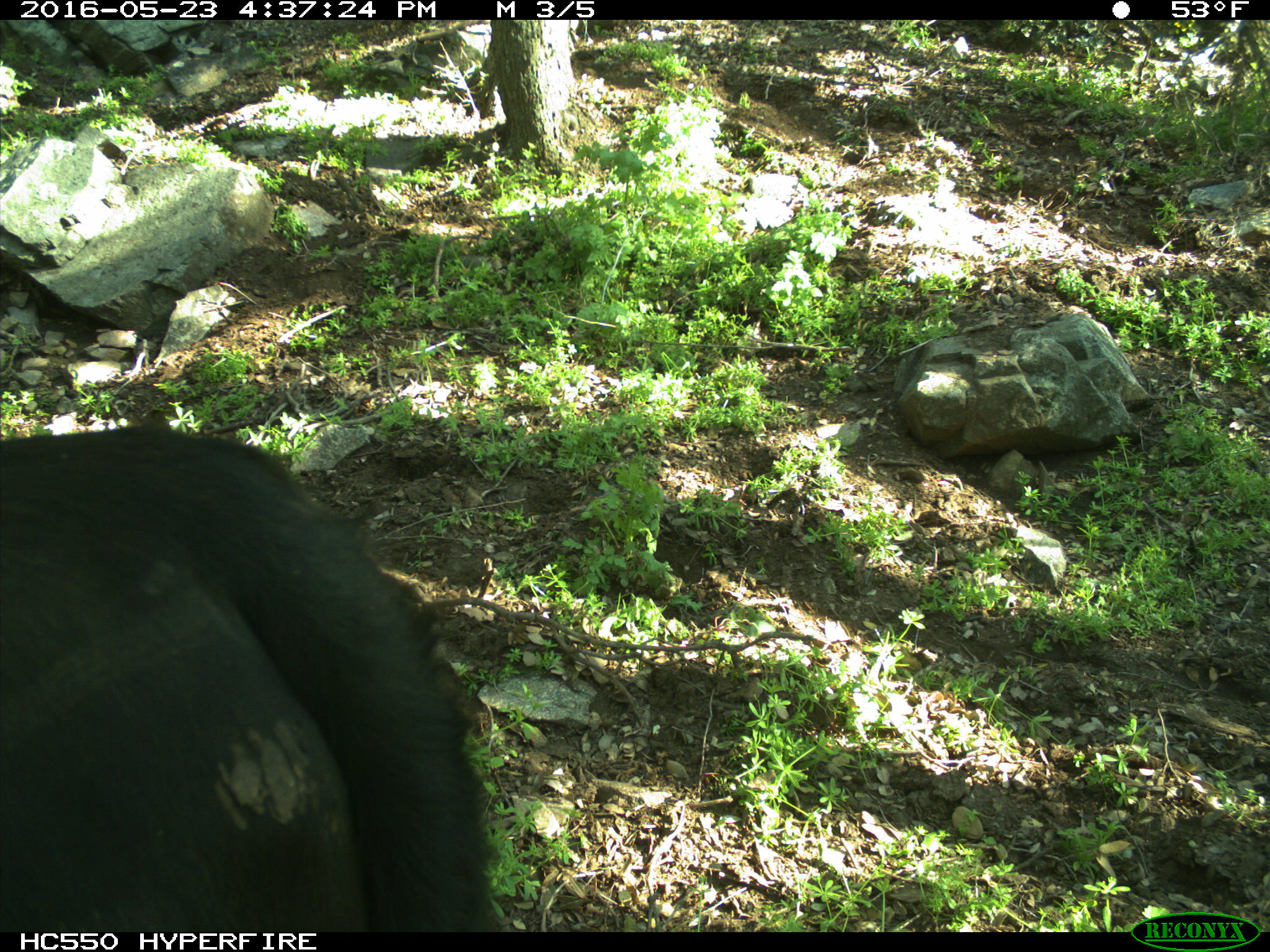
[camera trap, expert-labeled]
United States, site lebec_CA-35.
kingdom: Animalia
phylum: Chordata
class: Mammalia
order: Artiodactyla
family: Bovidae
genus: Bos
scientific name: Bos taurus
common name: domestic cow